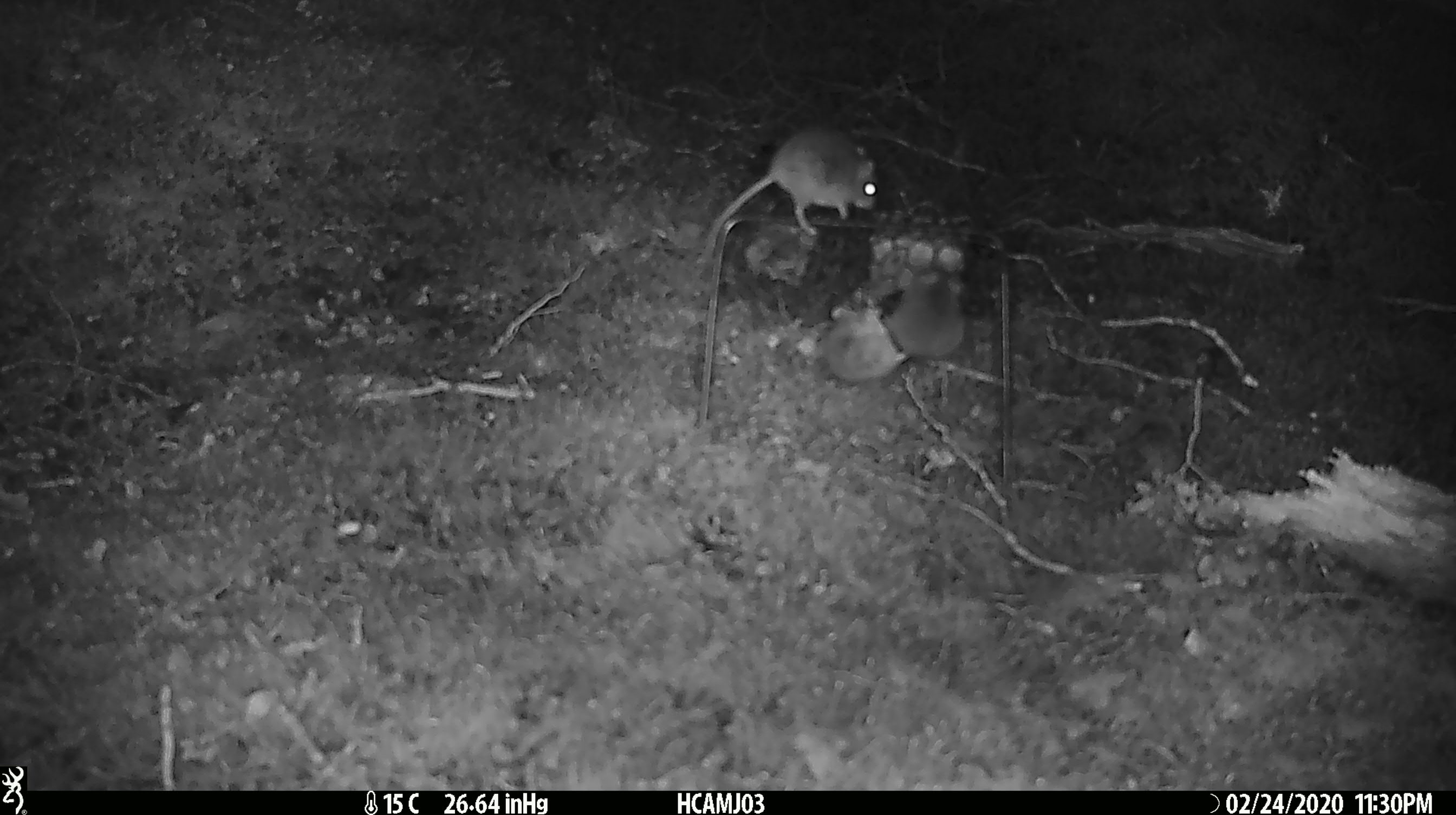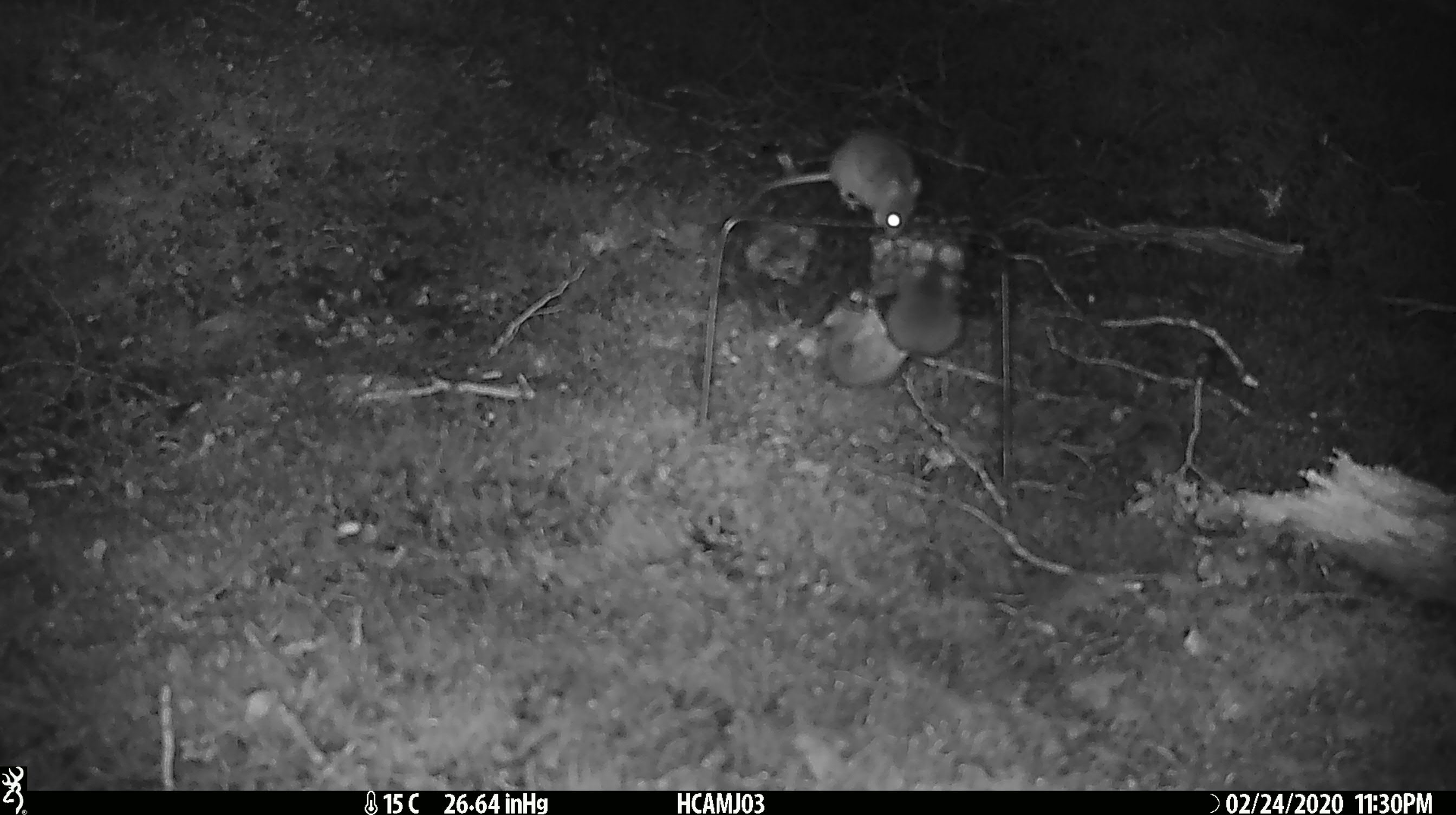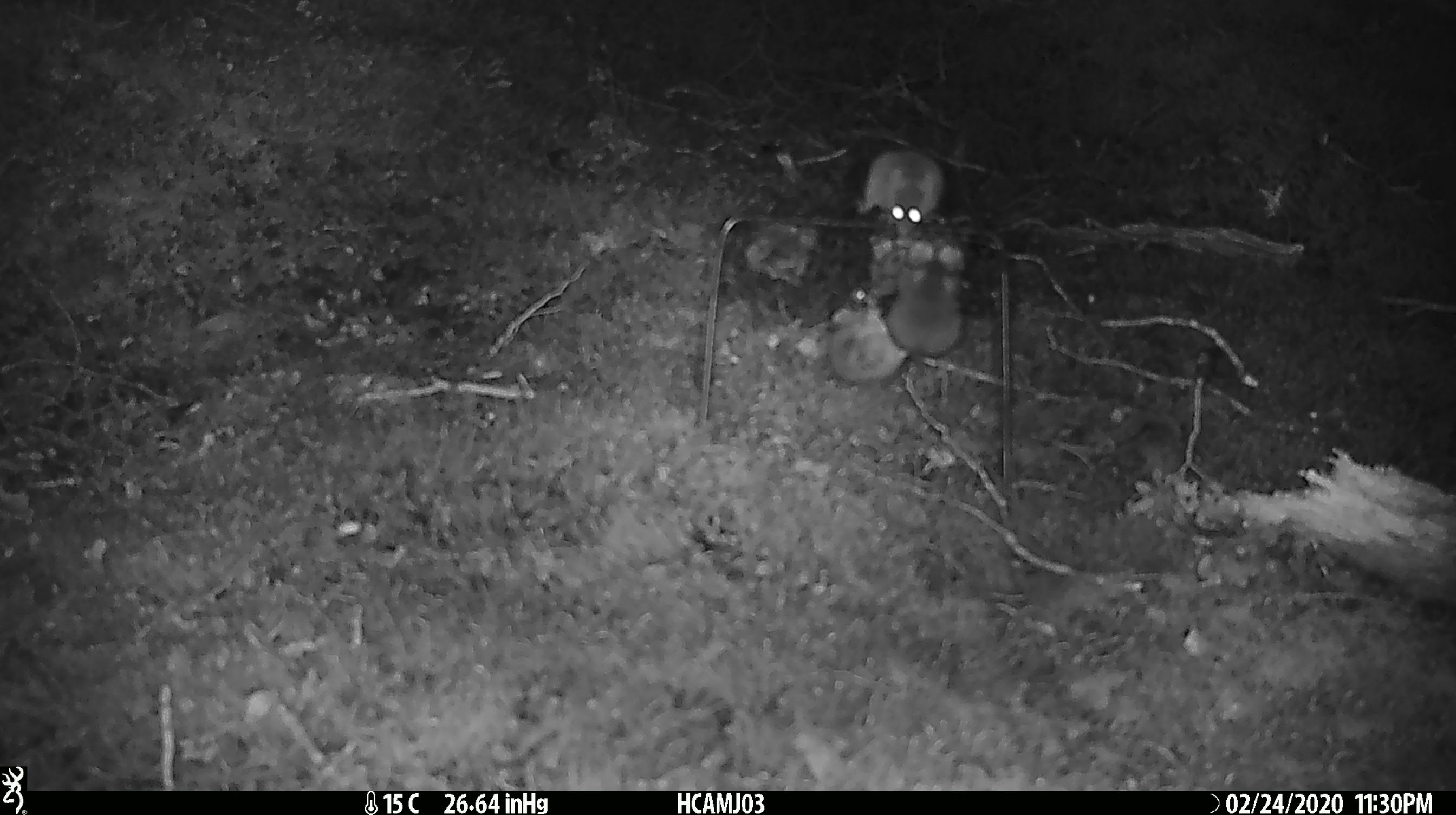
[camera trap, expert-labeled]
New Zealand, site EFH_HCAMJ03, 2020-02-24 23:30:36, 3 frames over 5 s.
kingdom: Animalia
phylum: Chordata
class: Mammalia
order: Rodentia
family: Muridae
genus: Mus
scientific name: Mus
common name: mouse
Mouse (Mus).